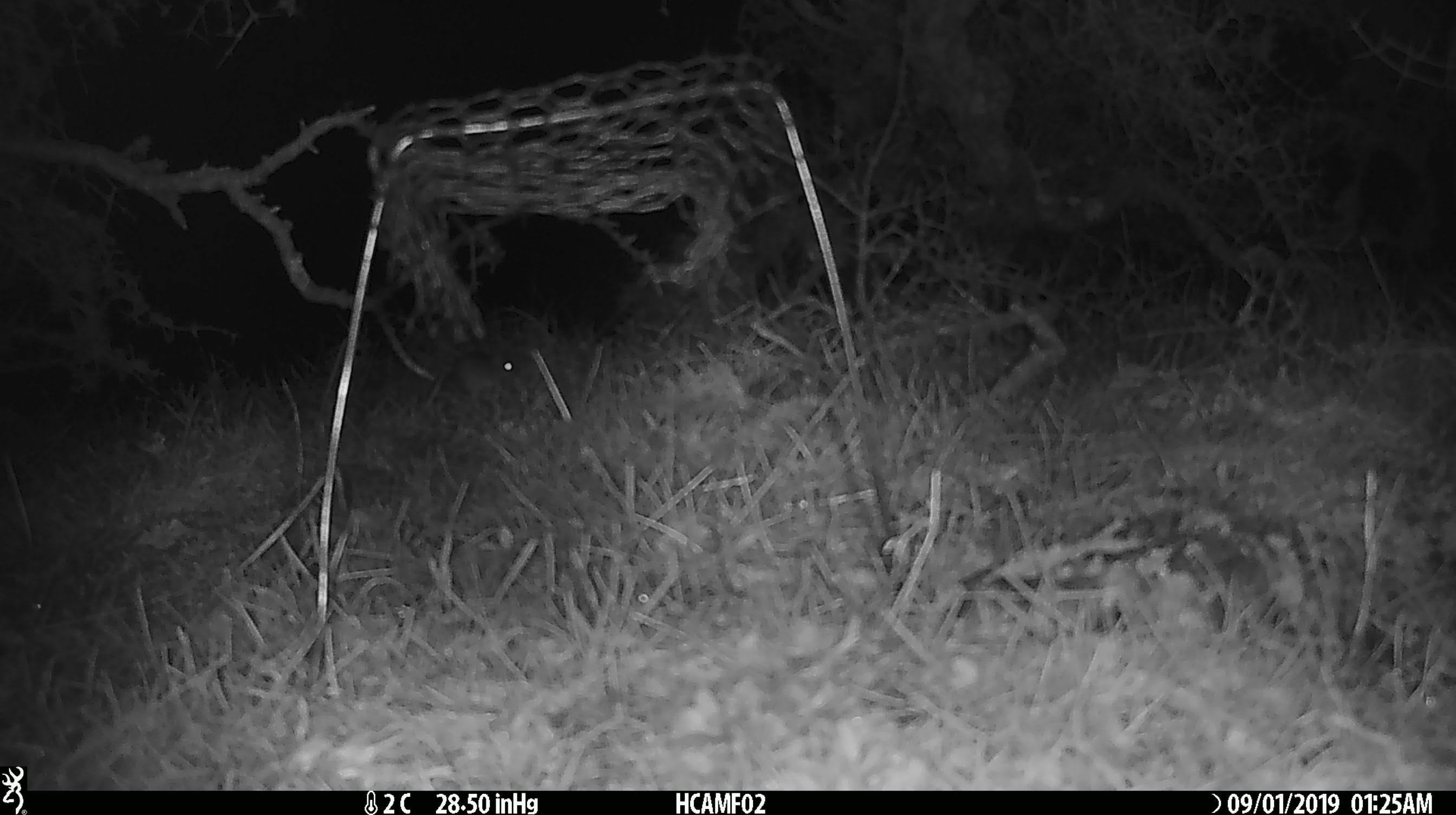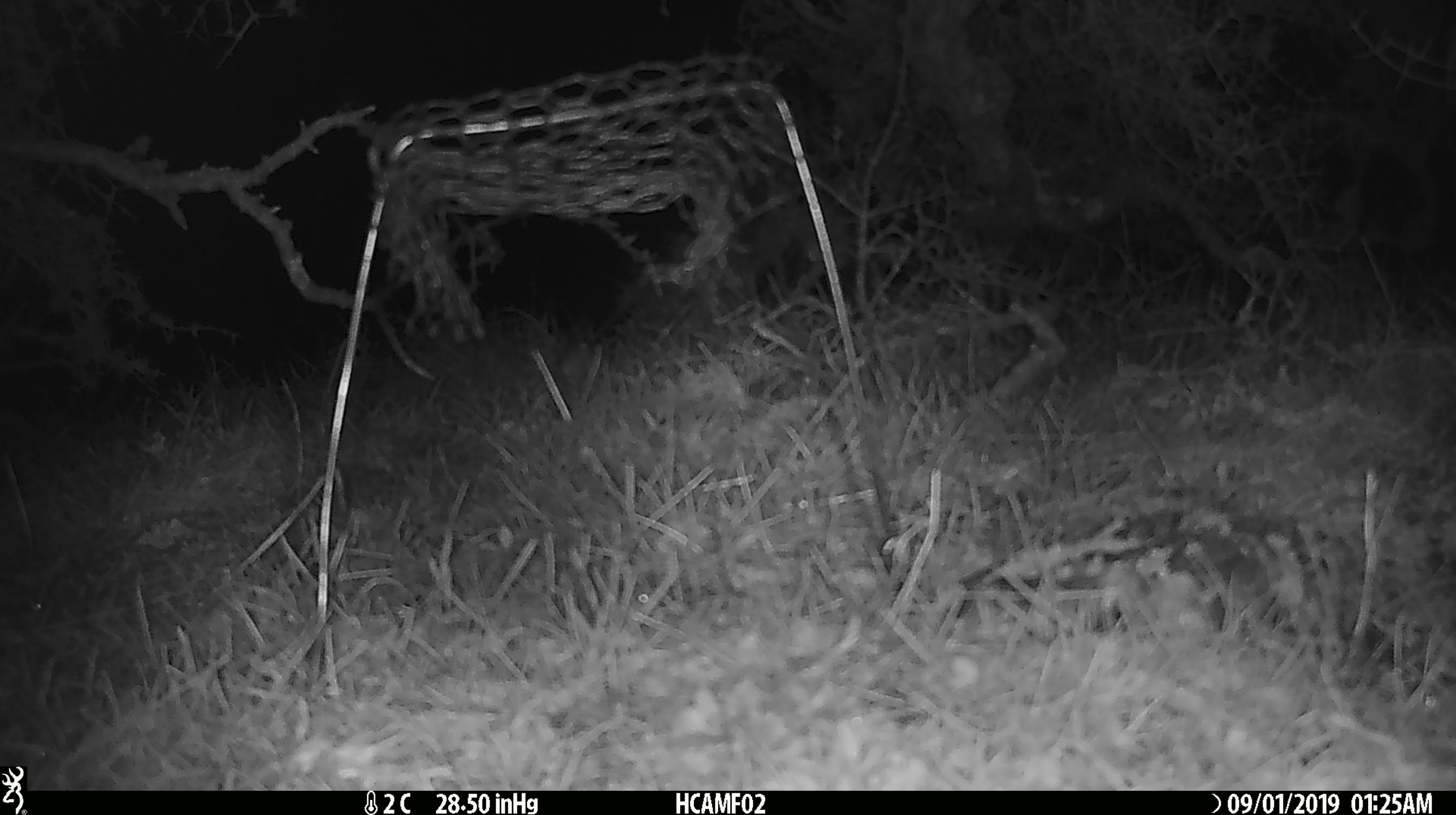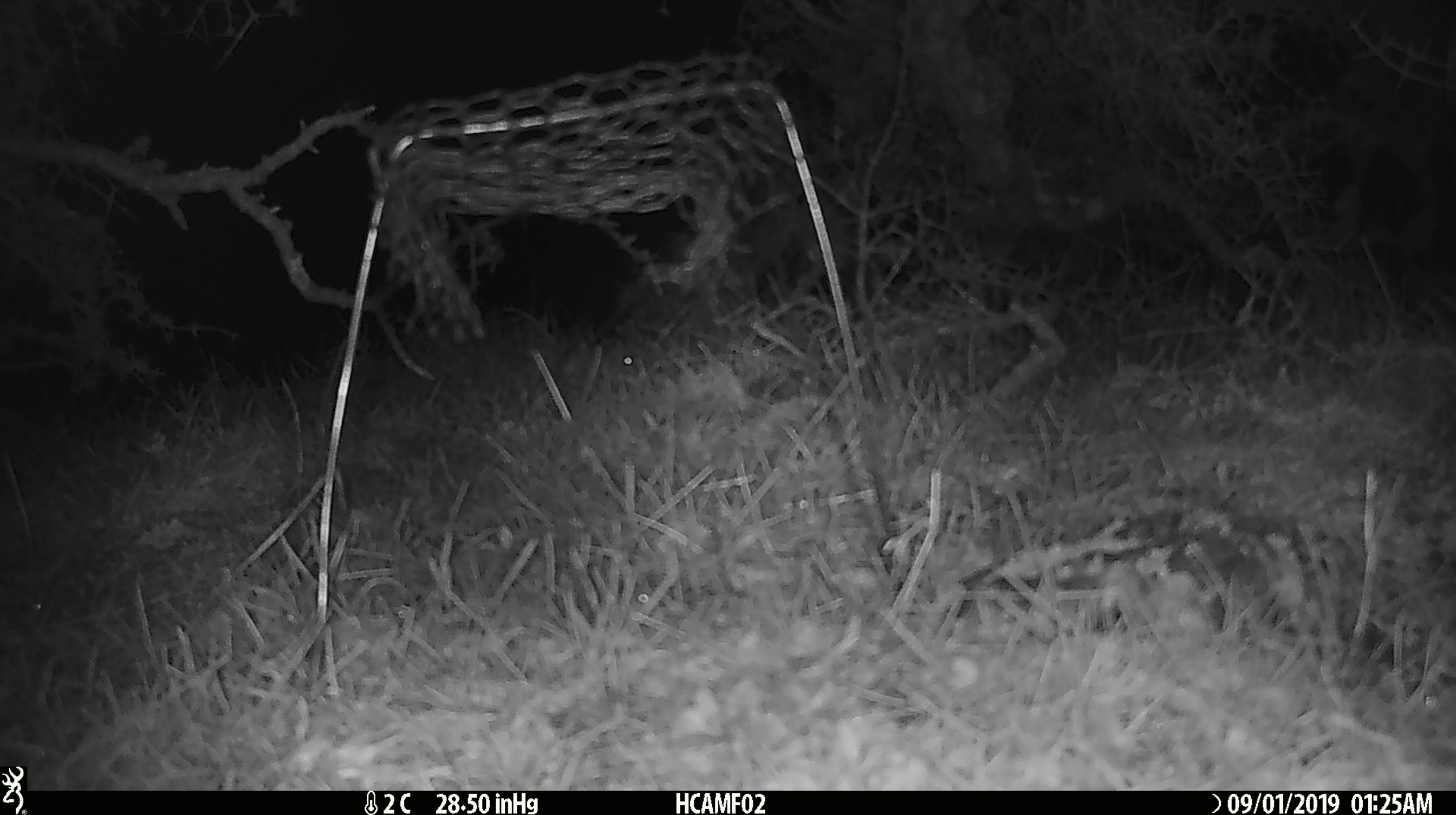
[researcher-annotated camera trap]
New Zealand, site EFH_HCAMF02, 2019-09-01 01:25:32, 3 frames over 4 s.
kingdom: Animalia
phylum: Chordata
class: Mammalia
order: Rodentia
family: Muridae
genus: Mus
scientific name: Mus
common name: mouse